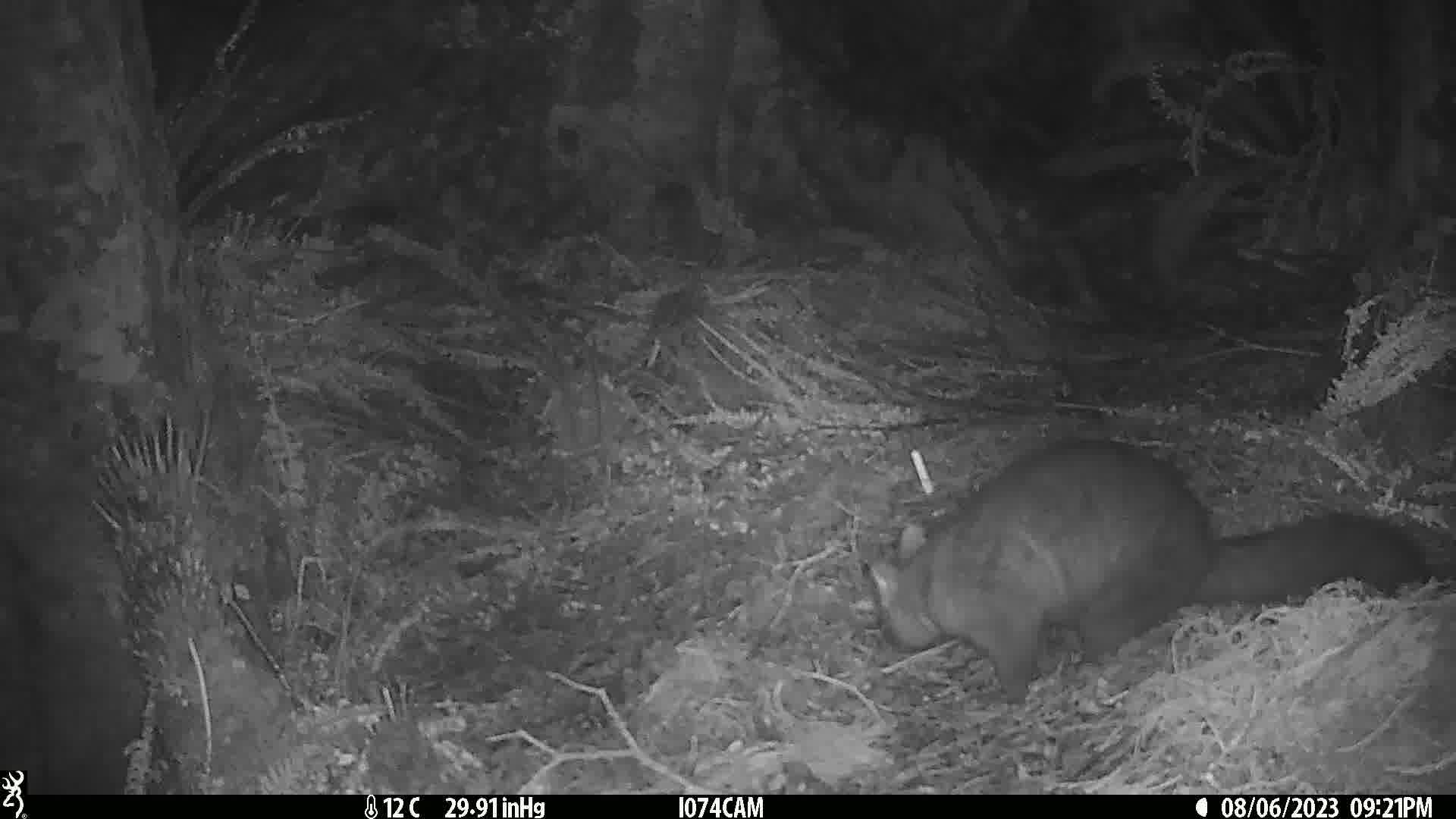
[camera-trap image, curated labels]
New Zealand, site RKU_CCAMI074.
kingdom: Animalia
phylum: Chordata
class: Mammalia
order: Diprotodontia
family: Phalangeridae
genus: Trichosurus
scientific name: Trichosurus vulpecula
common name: common brushtail possum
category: possum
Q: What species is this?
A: Possum (common brushtail possum) (Trichosurus vulpecula).